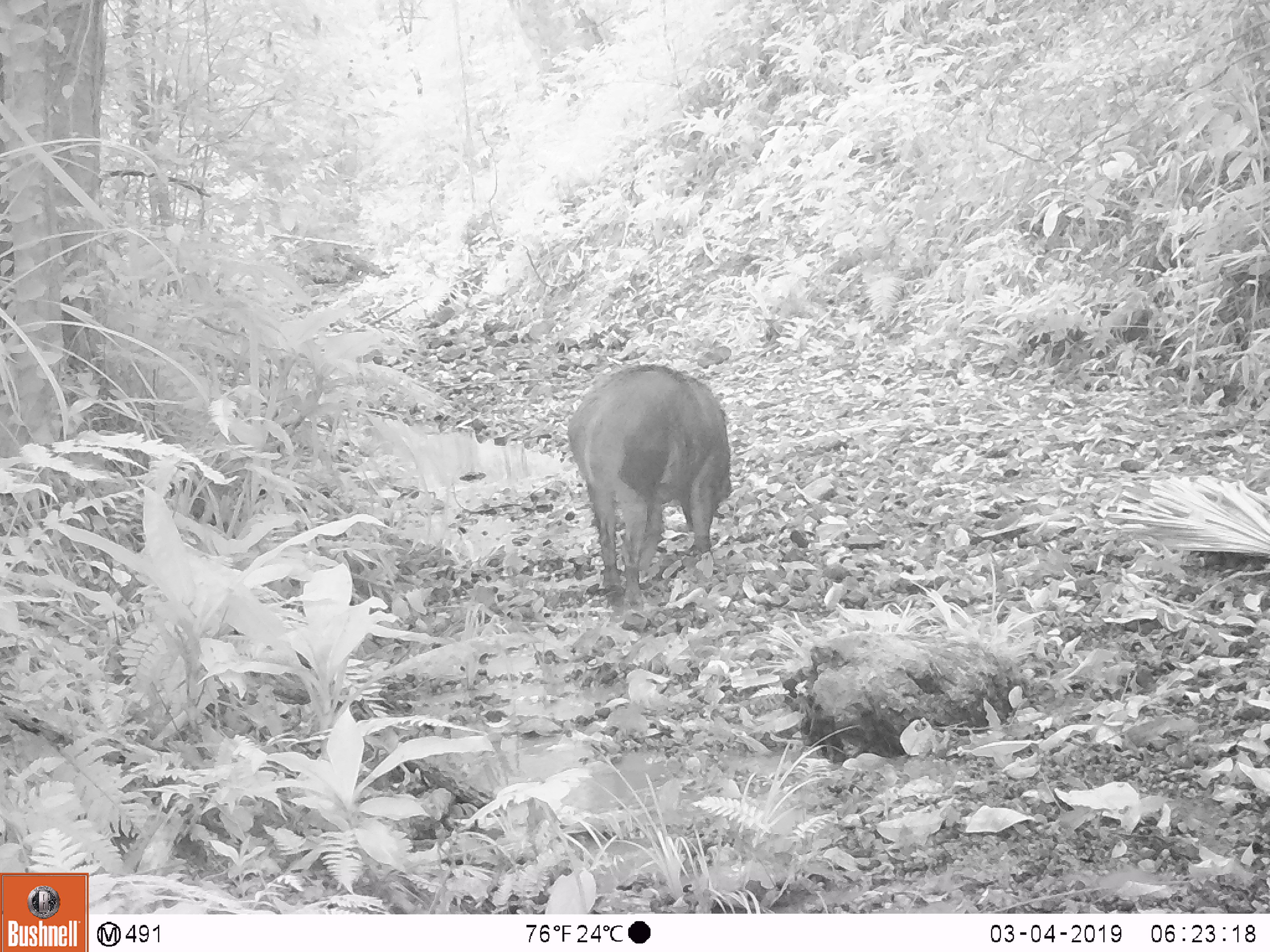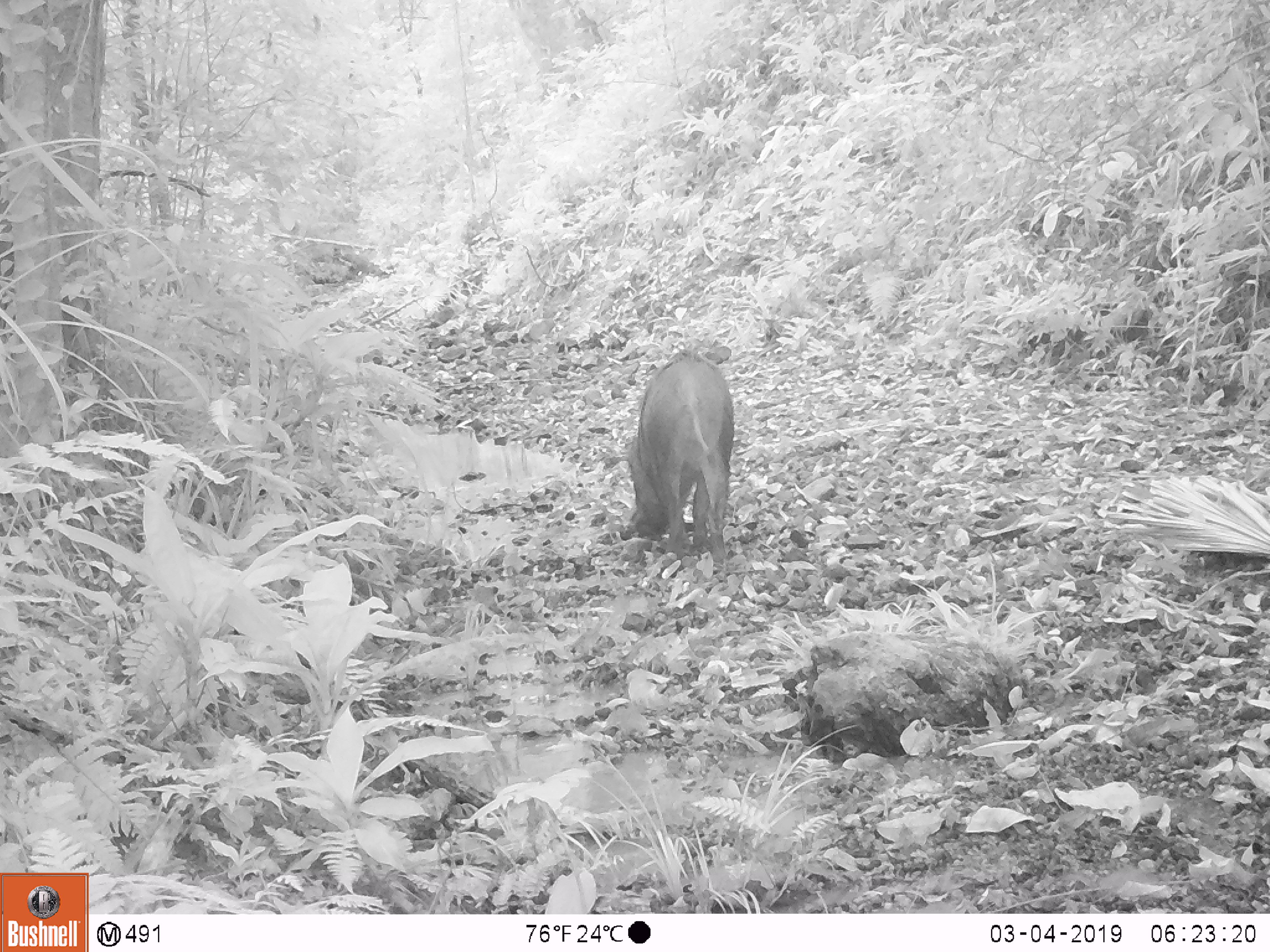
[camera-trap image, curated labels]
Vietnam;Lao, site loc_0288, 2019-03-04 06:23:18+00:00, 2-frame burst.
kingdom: Animalia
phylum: Chordata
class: Mammalia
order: Artiodactyla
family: Suidae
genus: Sus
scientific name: Sus scrofa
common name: eurasian wild pig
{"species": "eurasian wild pig (Sus scrofa)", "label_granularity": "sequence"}